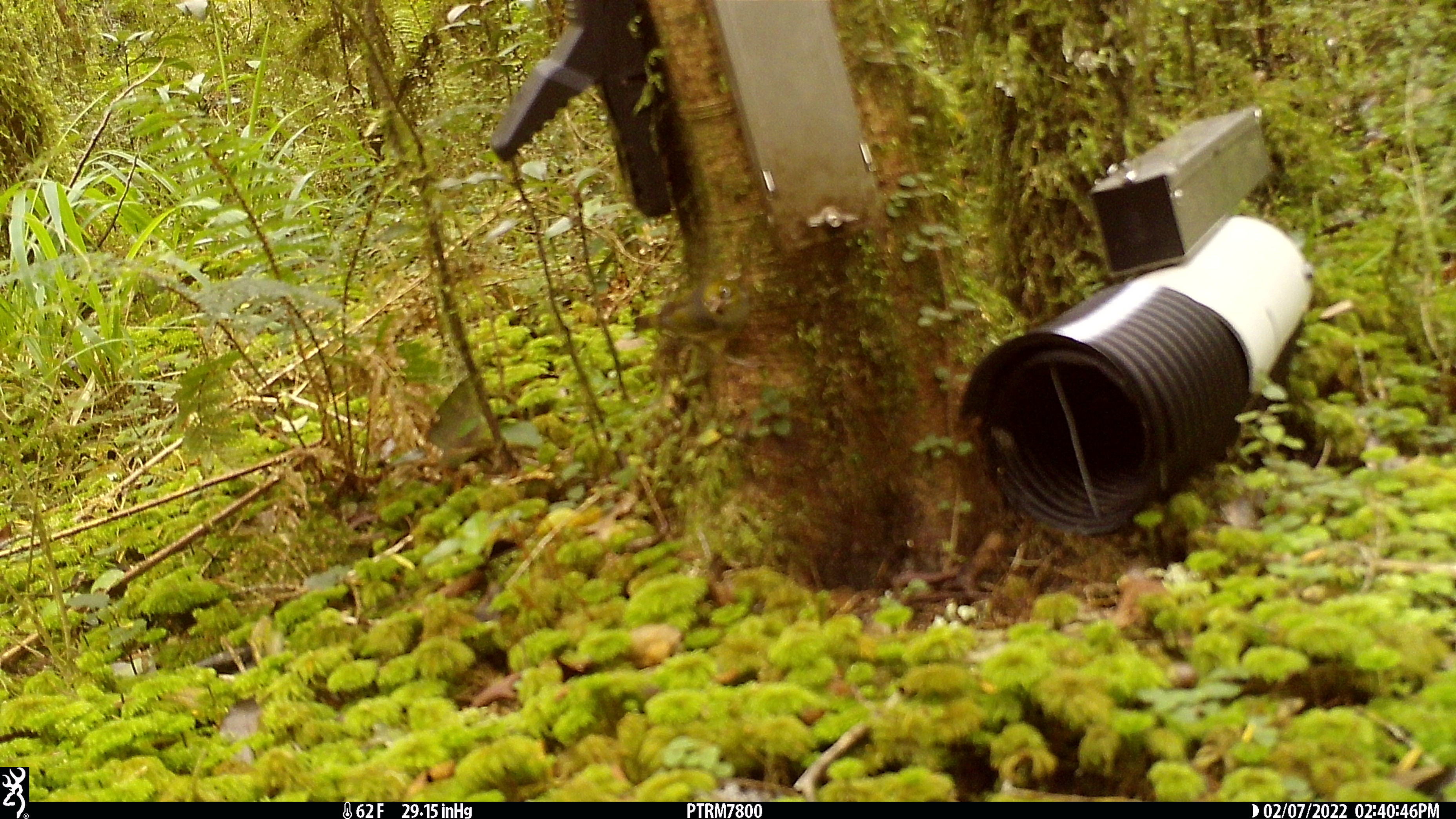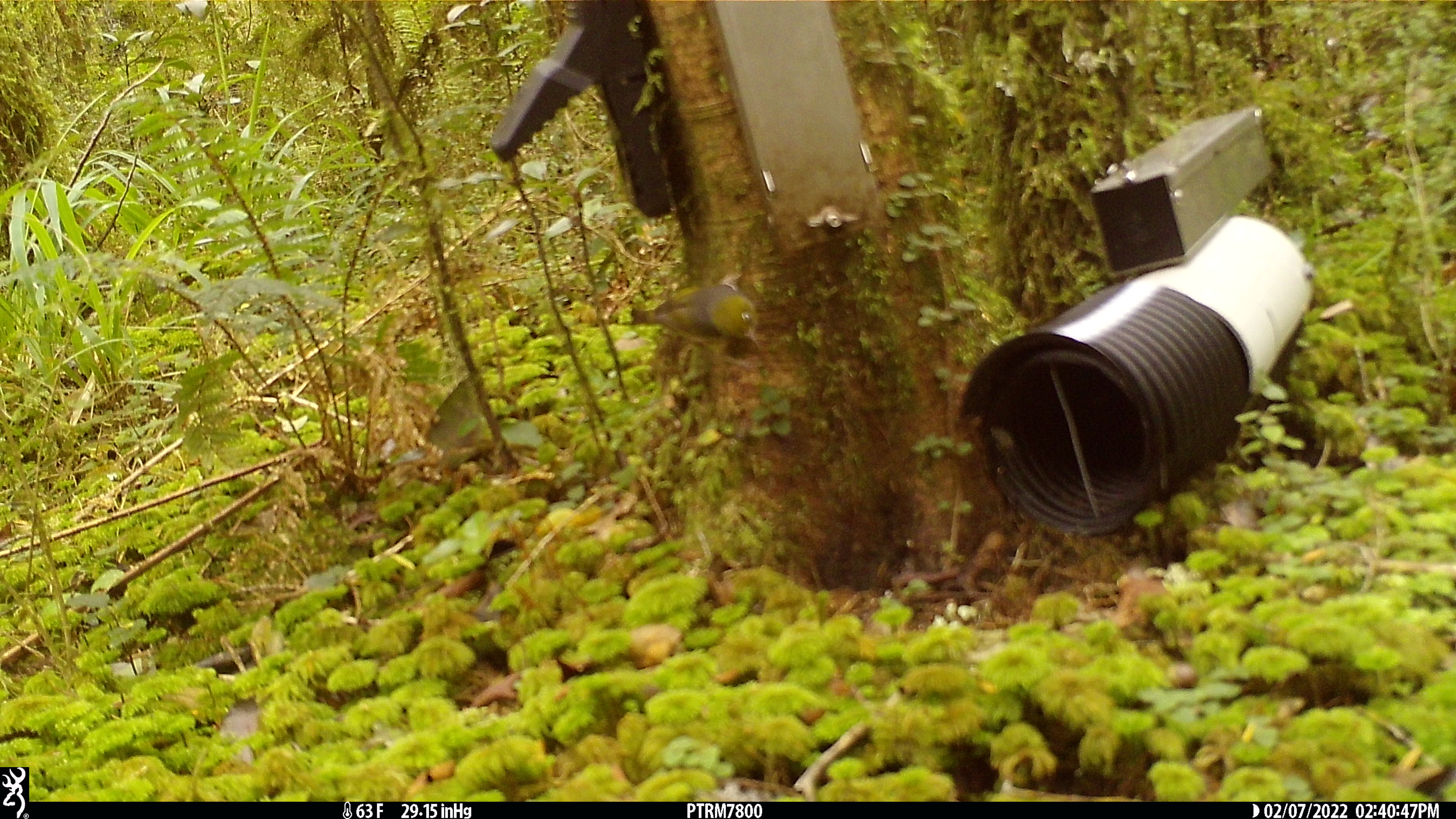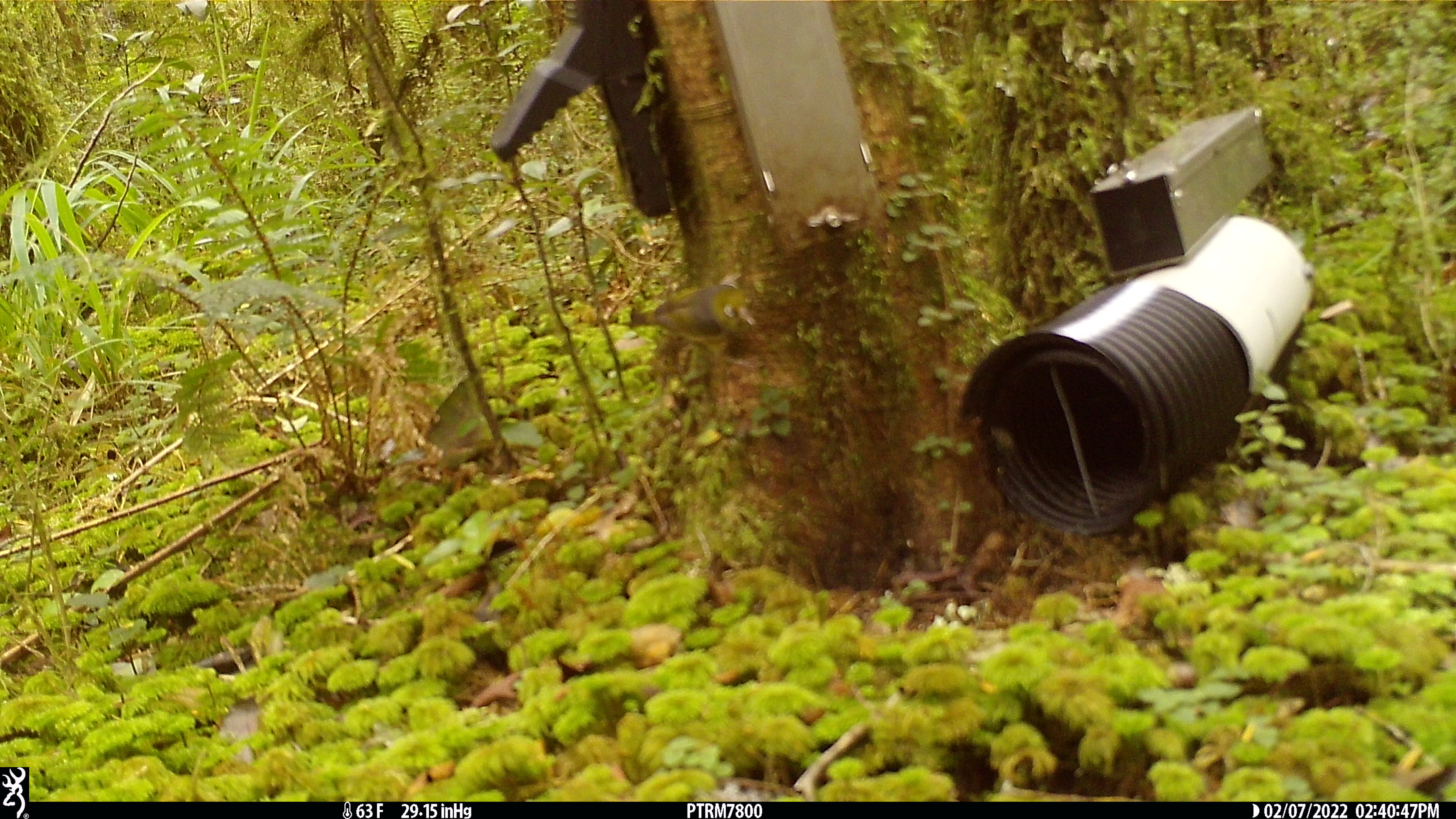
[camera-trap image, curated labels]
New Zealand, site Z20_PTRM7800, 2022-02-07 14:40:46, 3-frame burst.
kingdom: Animalia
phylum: Chordata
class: Aves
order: Passeriformes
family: Zosteropidae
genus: Zosterops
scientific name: Zosterops lateralis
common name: silvereye